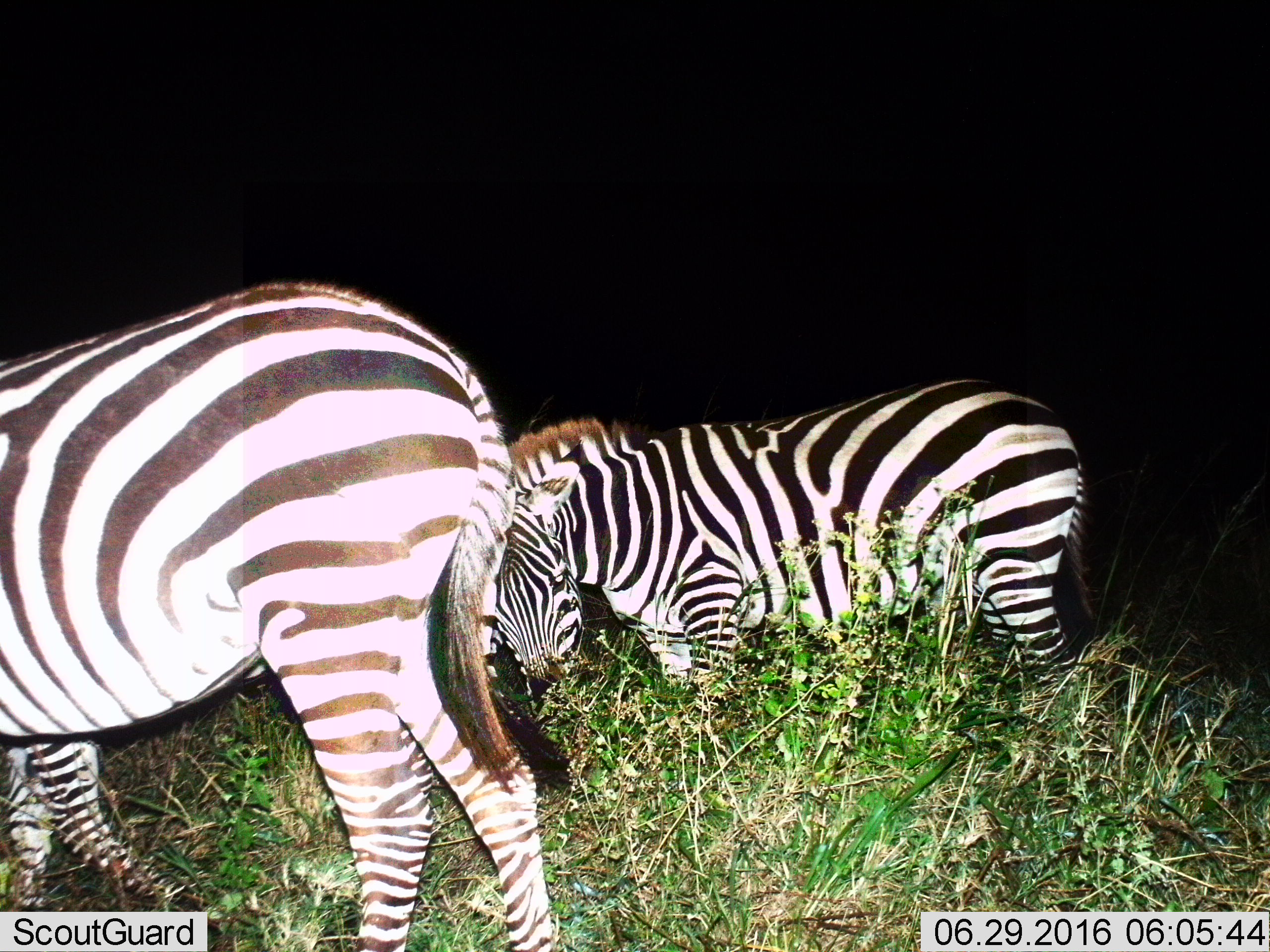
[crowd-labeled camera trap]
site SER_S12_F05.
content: unidentified animal